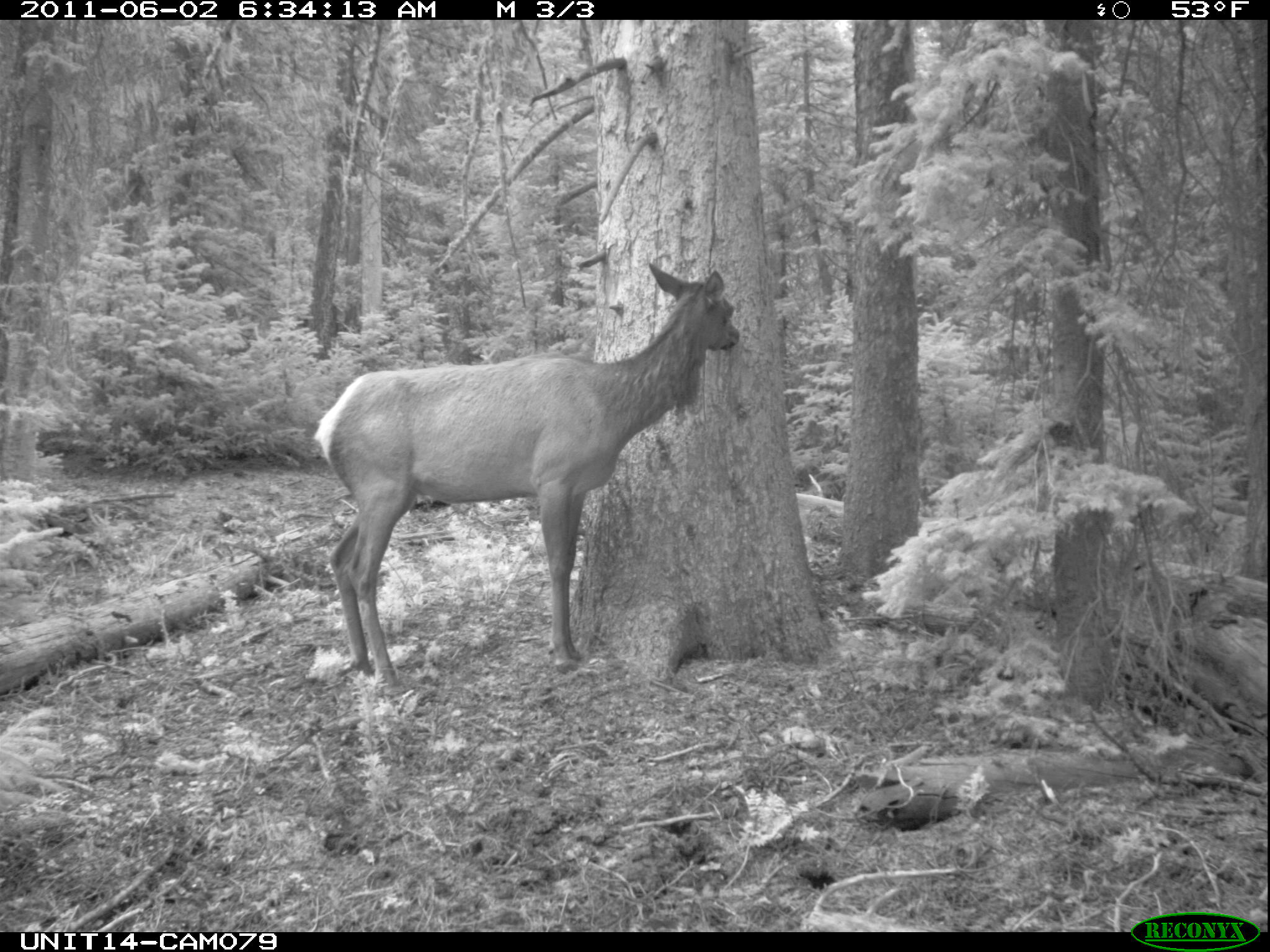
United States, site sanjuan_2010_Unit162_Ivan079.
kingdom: Animalia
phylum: Chordata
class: Mammalia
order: Artiodactyla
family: Cervidae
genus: Cervus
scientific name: Cervus elaphus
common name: red deer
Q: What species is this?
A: Cervus elaphus (red deer).